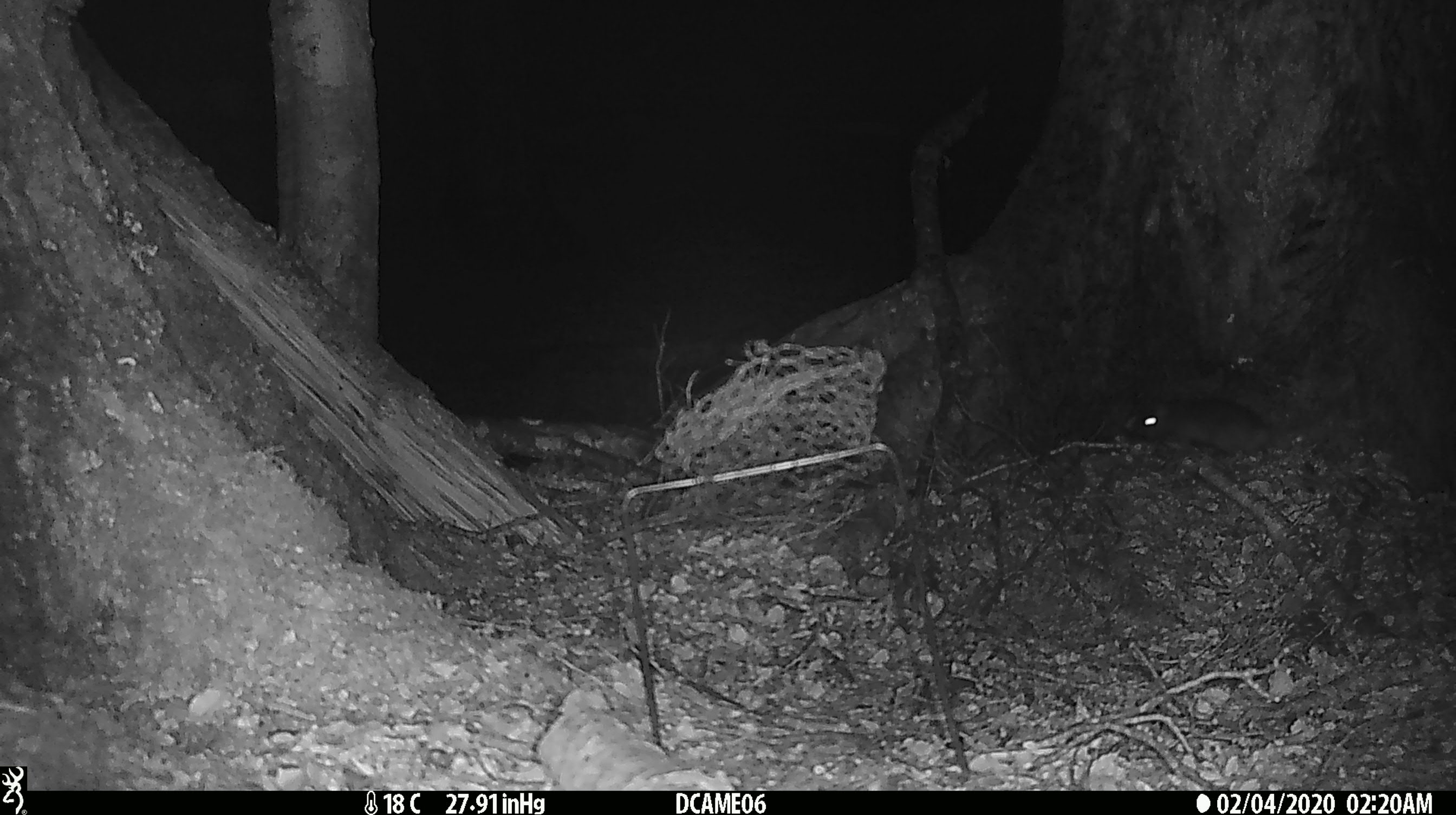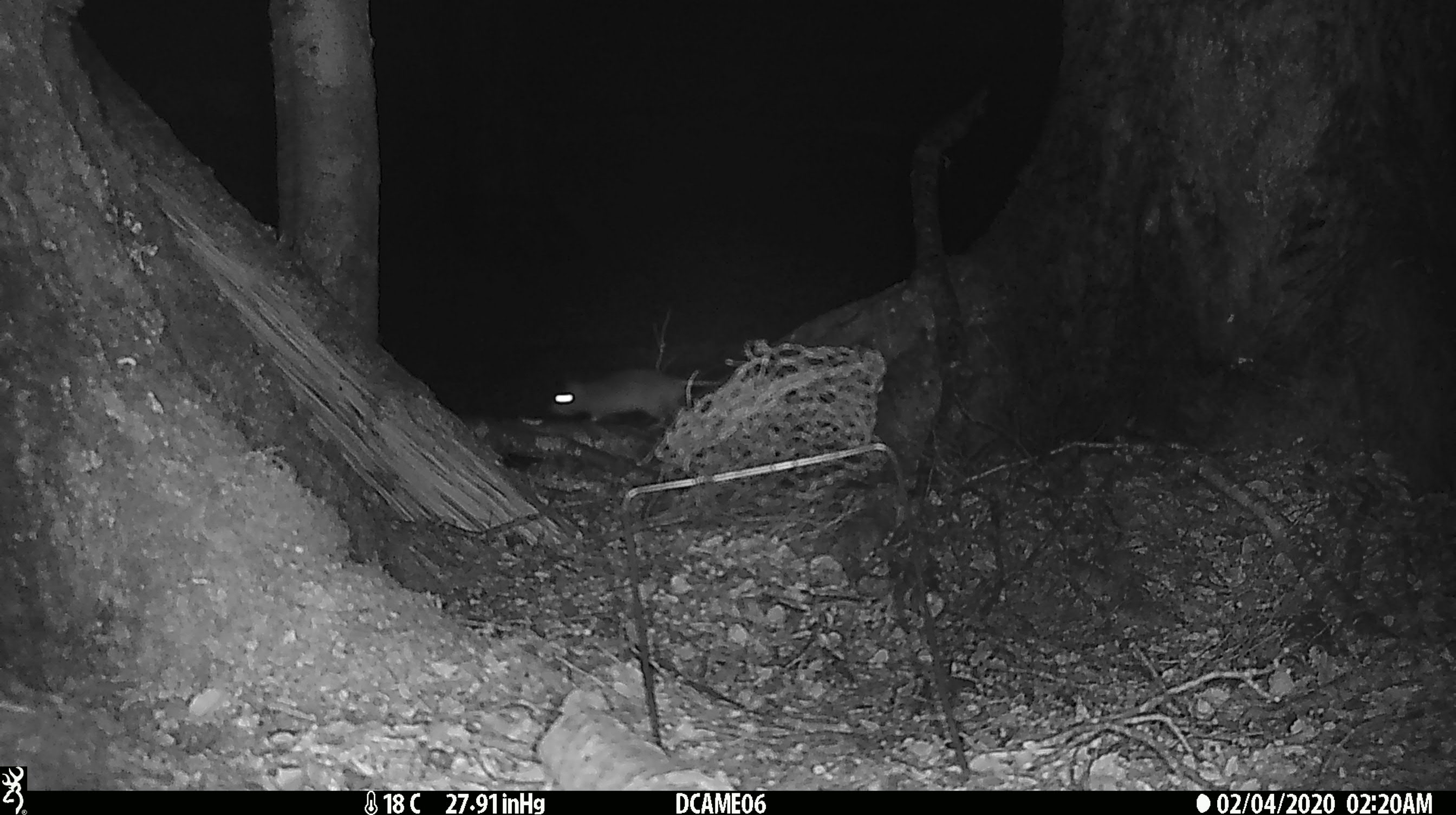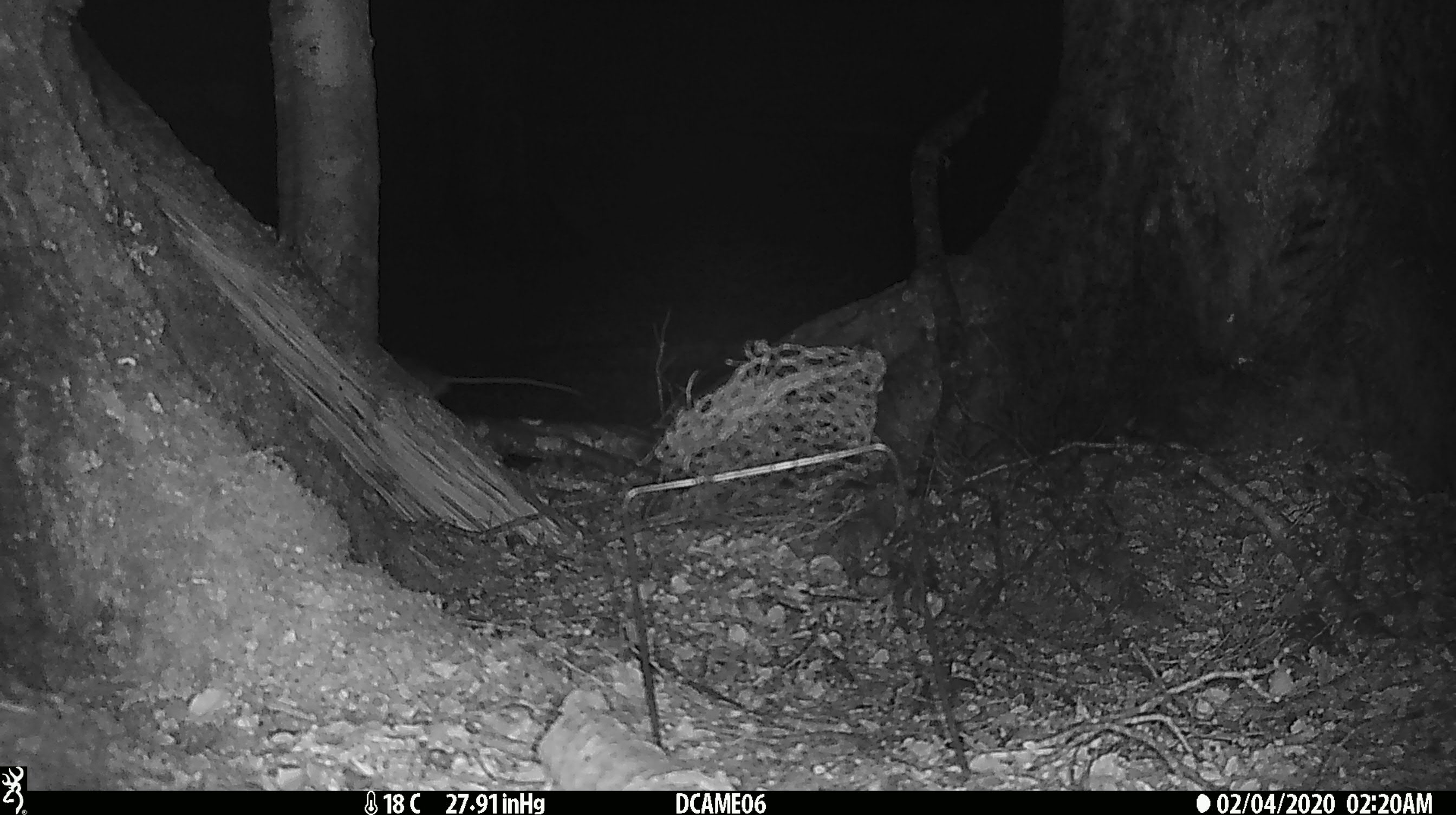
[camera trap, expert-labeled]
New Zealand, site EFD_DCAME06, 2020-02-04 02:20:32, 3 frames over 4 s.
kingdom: Animalia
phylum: Chordata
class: Mammalia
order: Rodentia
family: Muridae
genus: Rattus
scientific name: Rattus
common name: rat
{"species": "rat (Rattus)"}